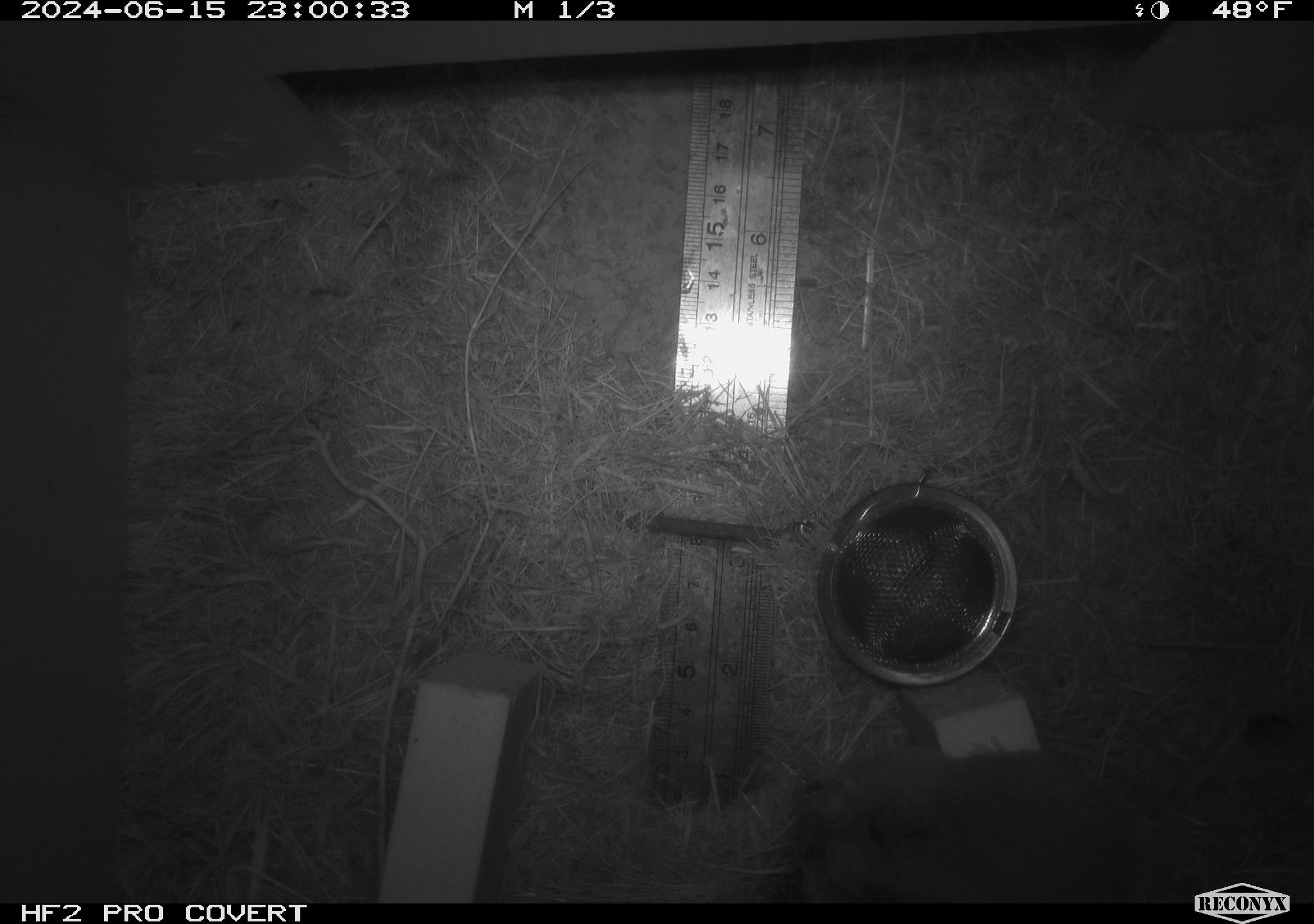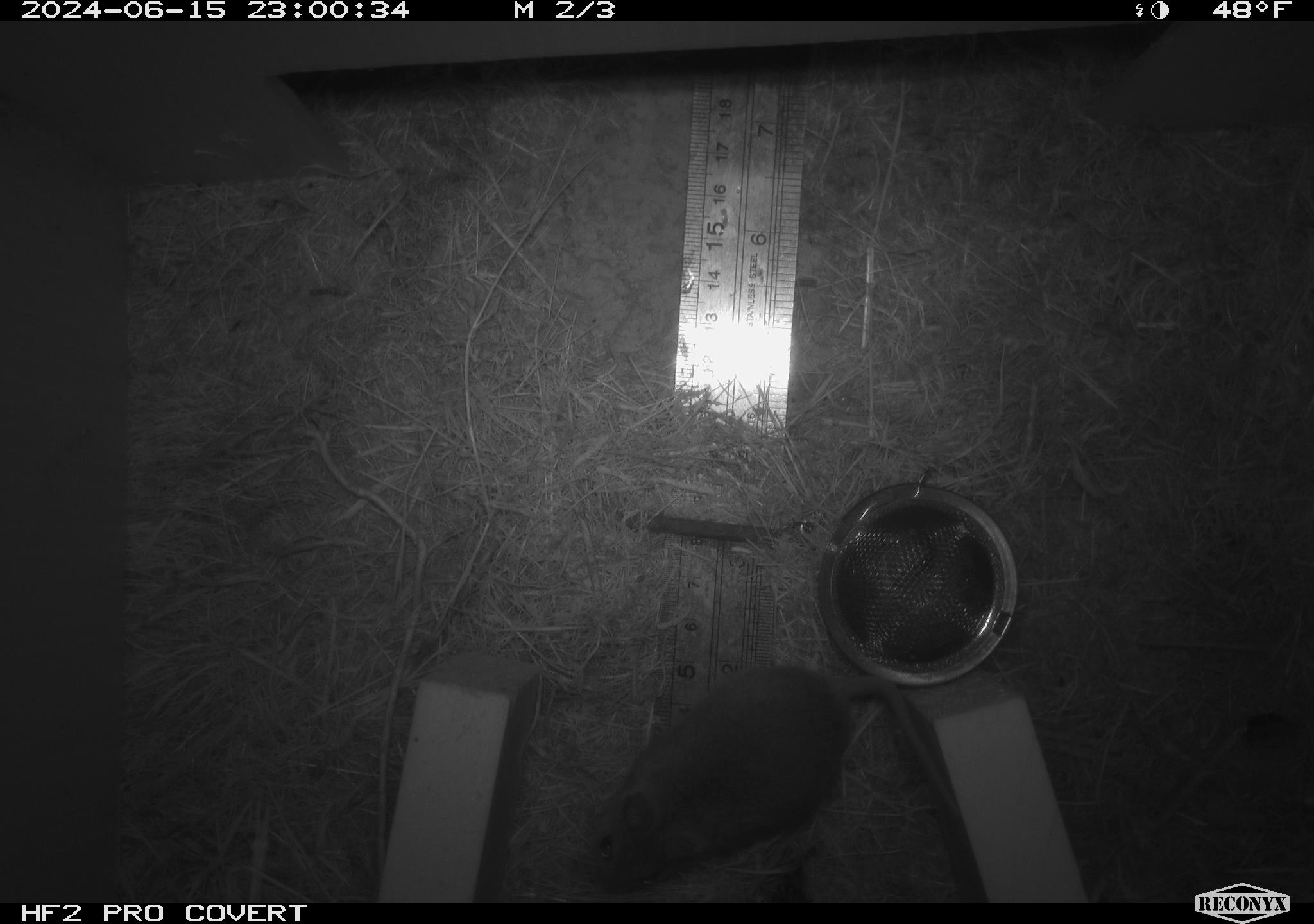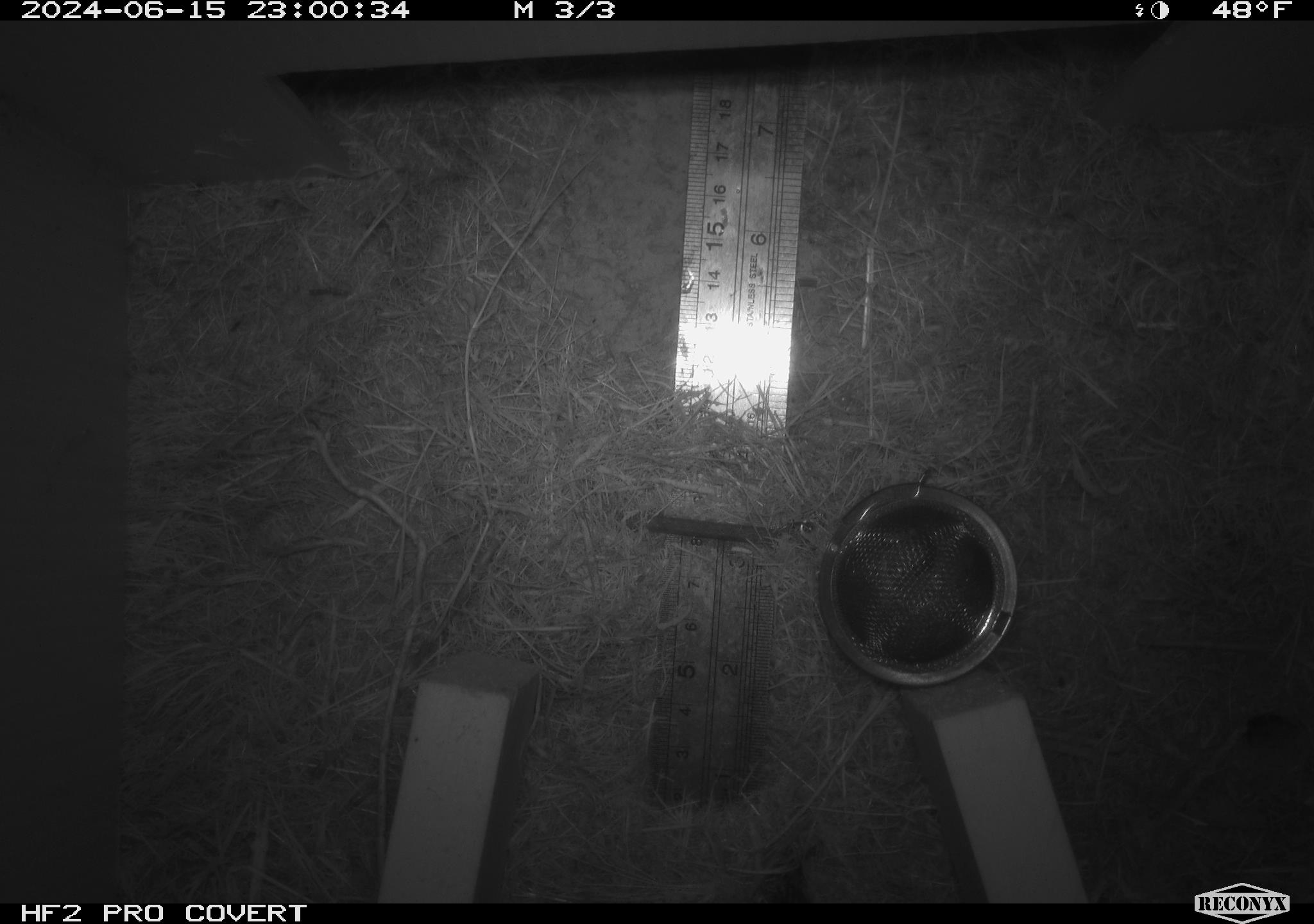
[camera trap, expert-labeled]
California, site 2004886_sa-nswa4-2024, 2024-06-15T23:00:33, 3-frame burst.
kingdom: Animalia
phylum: Chordata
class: Mammalia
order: Rodentia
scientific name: Rodentia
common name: rodent